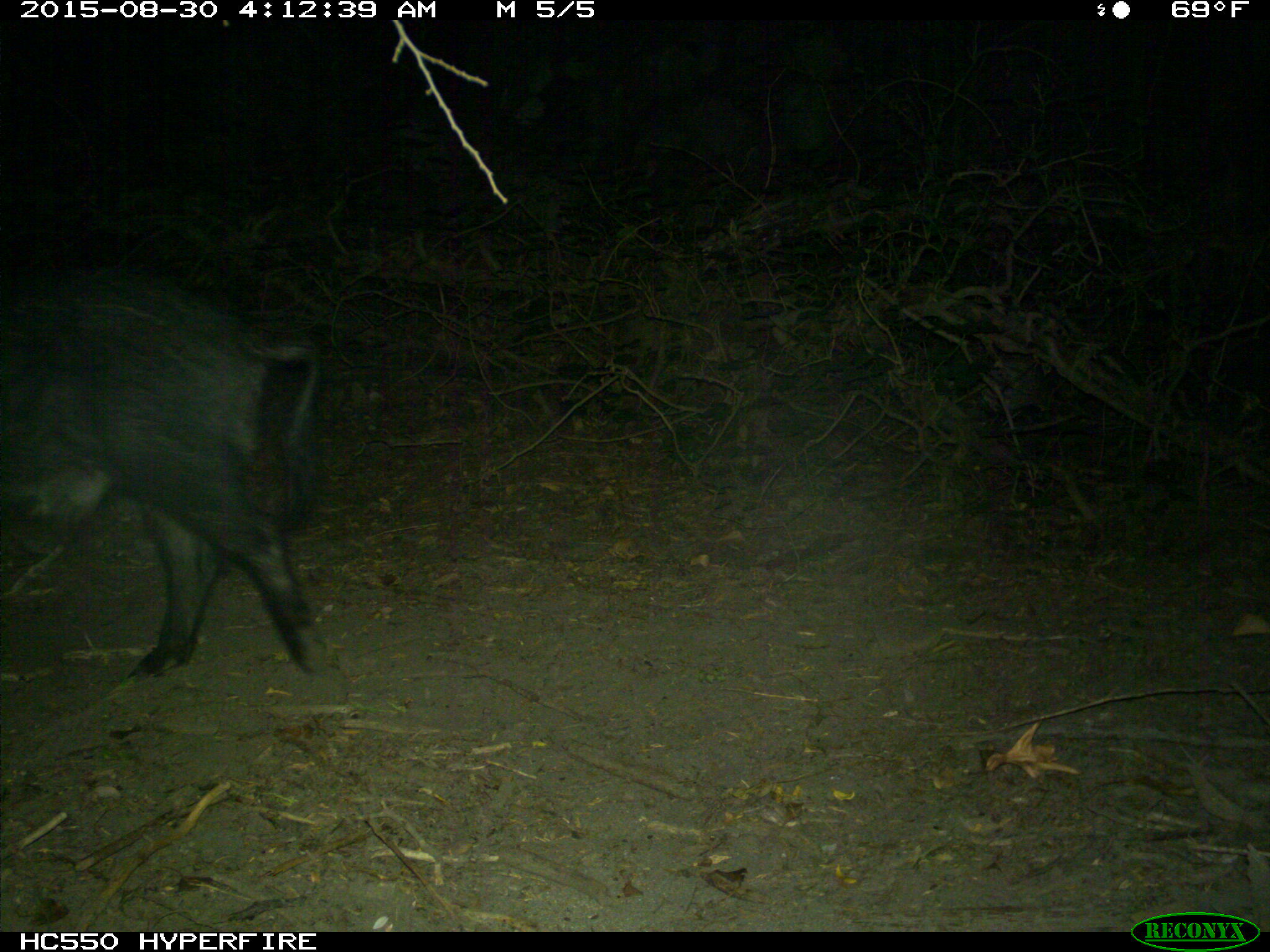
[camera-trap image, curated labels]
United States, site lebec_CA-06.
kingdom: Animalia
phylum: Chordata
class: Mammalia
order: Artiodactyla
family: Suidae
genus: Sus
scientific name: Sus scrofa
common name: wild boar